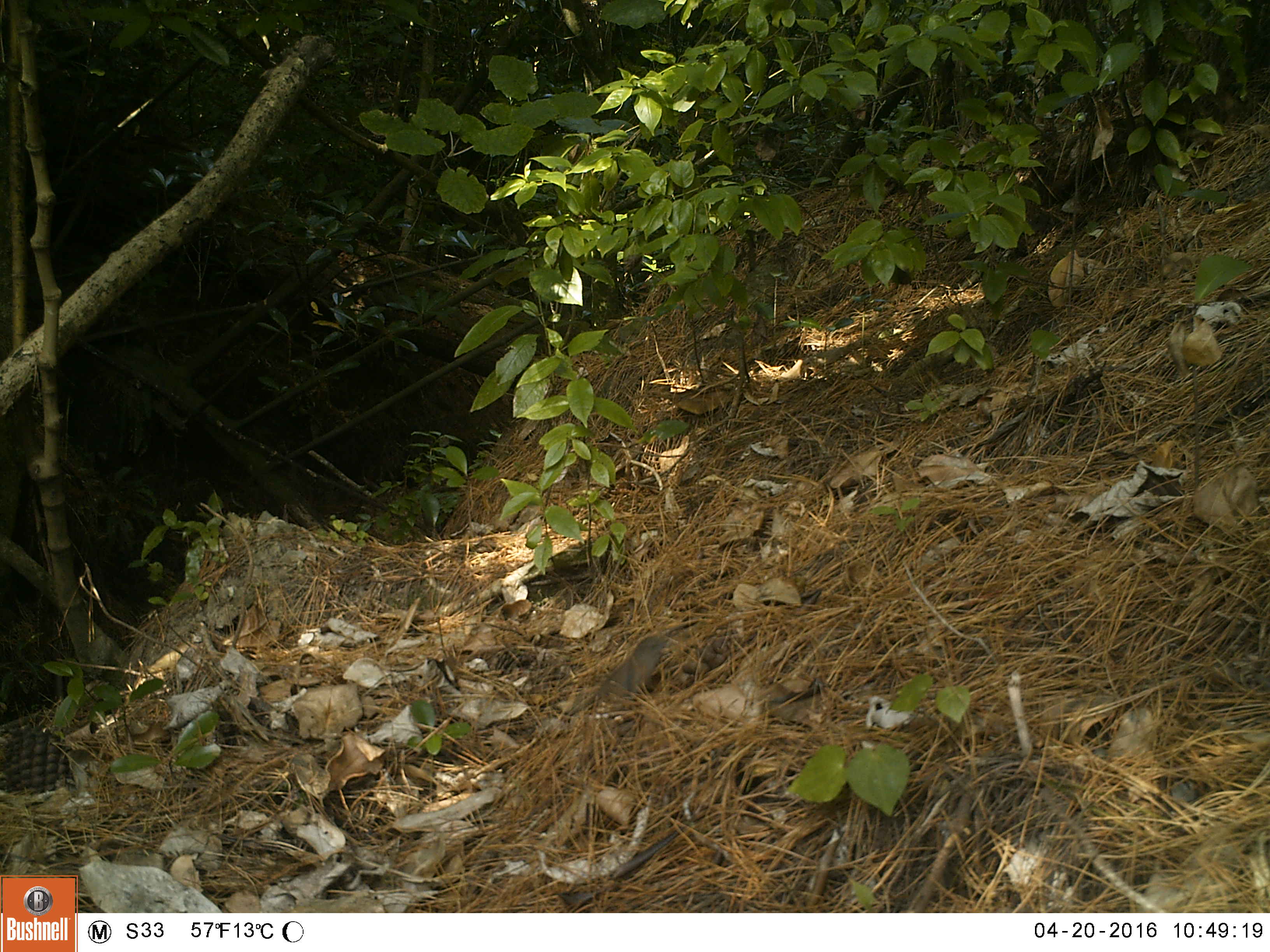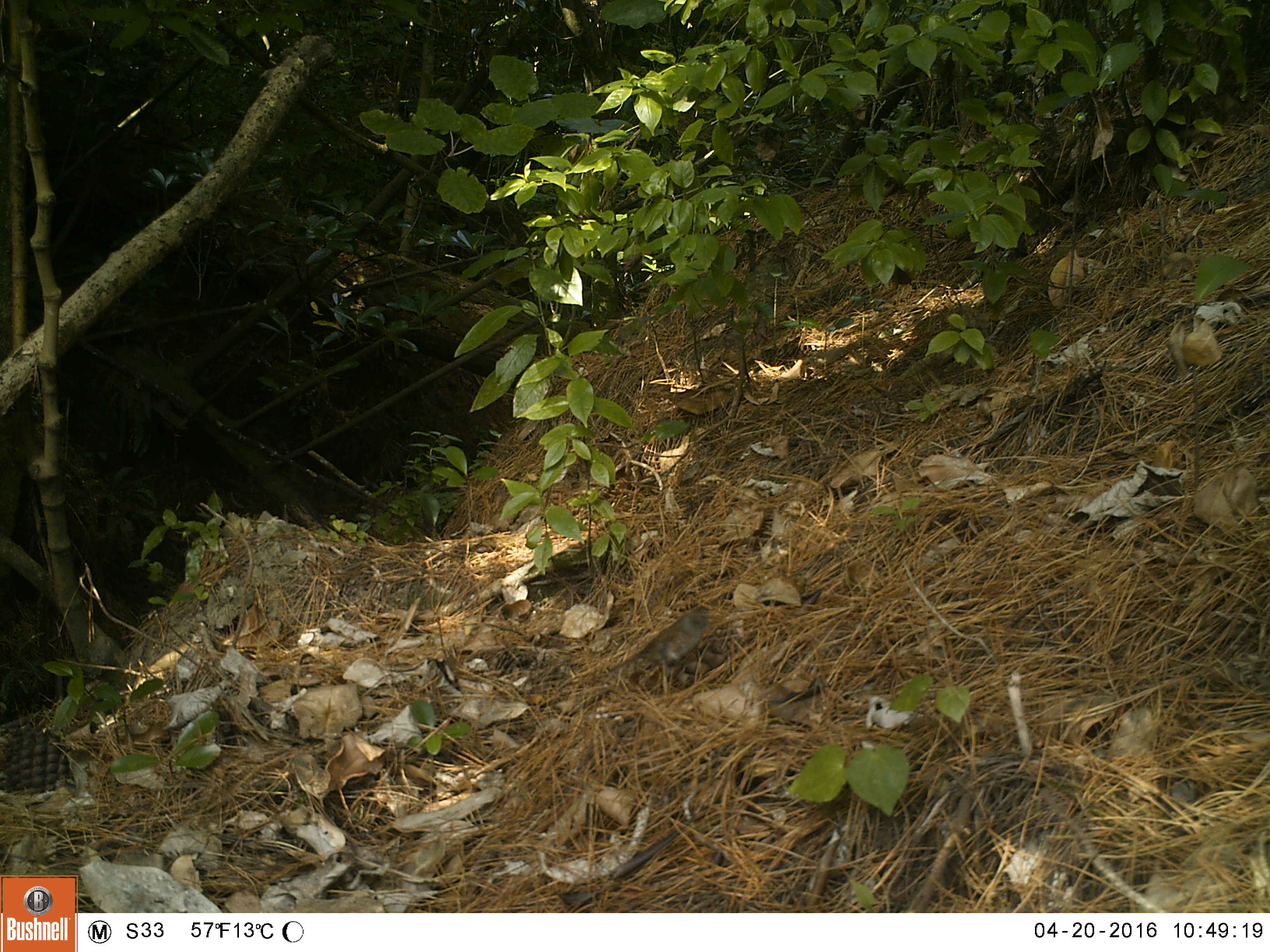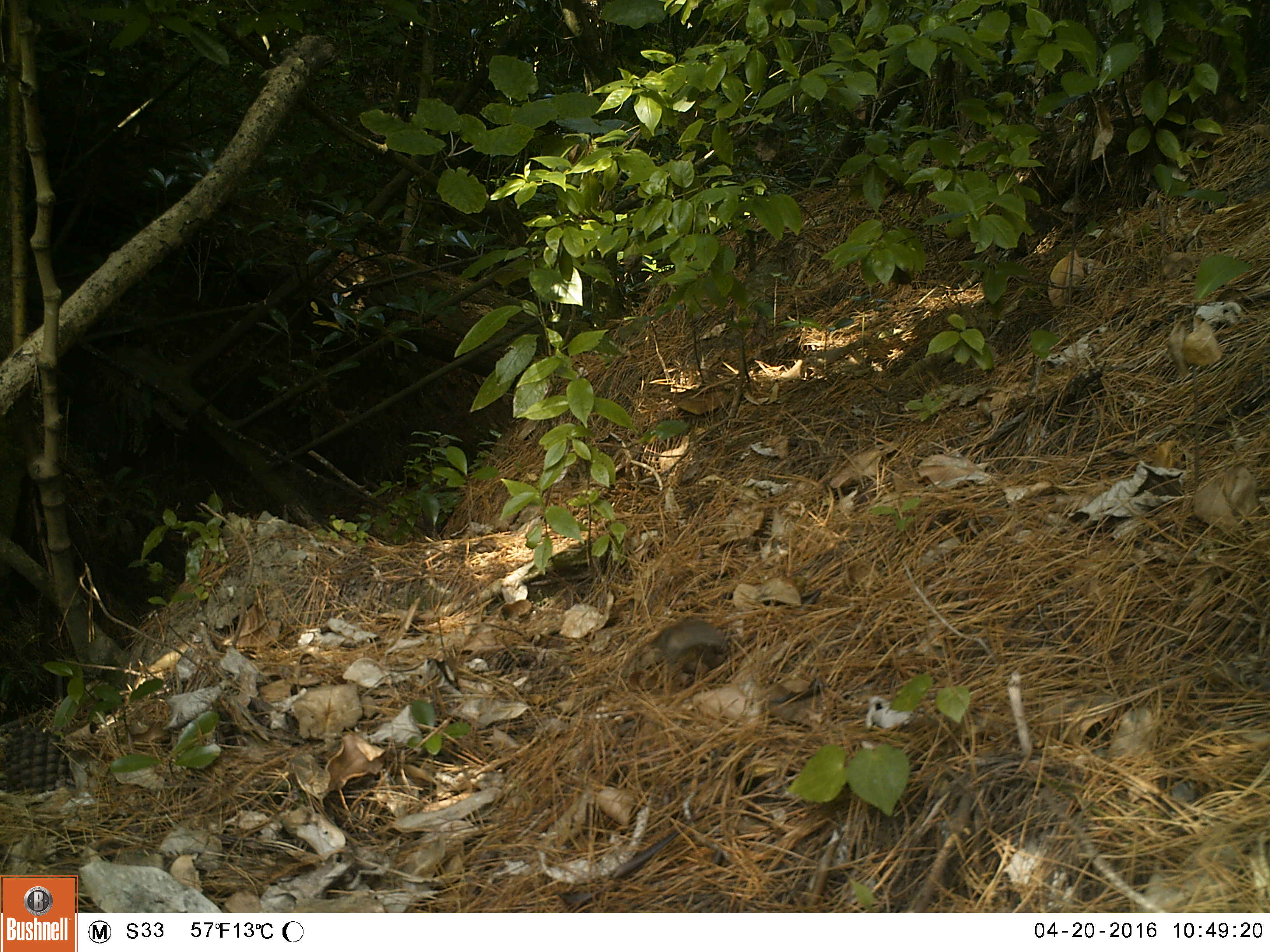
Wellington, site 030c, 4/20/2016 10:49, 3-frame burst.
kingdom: Animalia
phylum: Chordata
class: Aves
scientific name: Aves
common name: bird